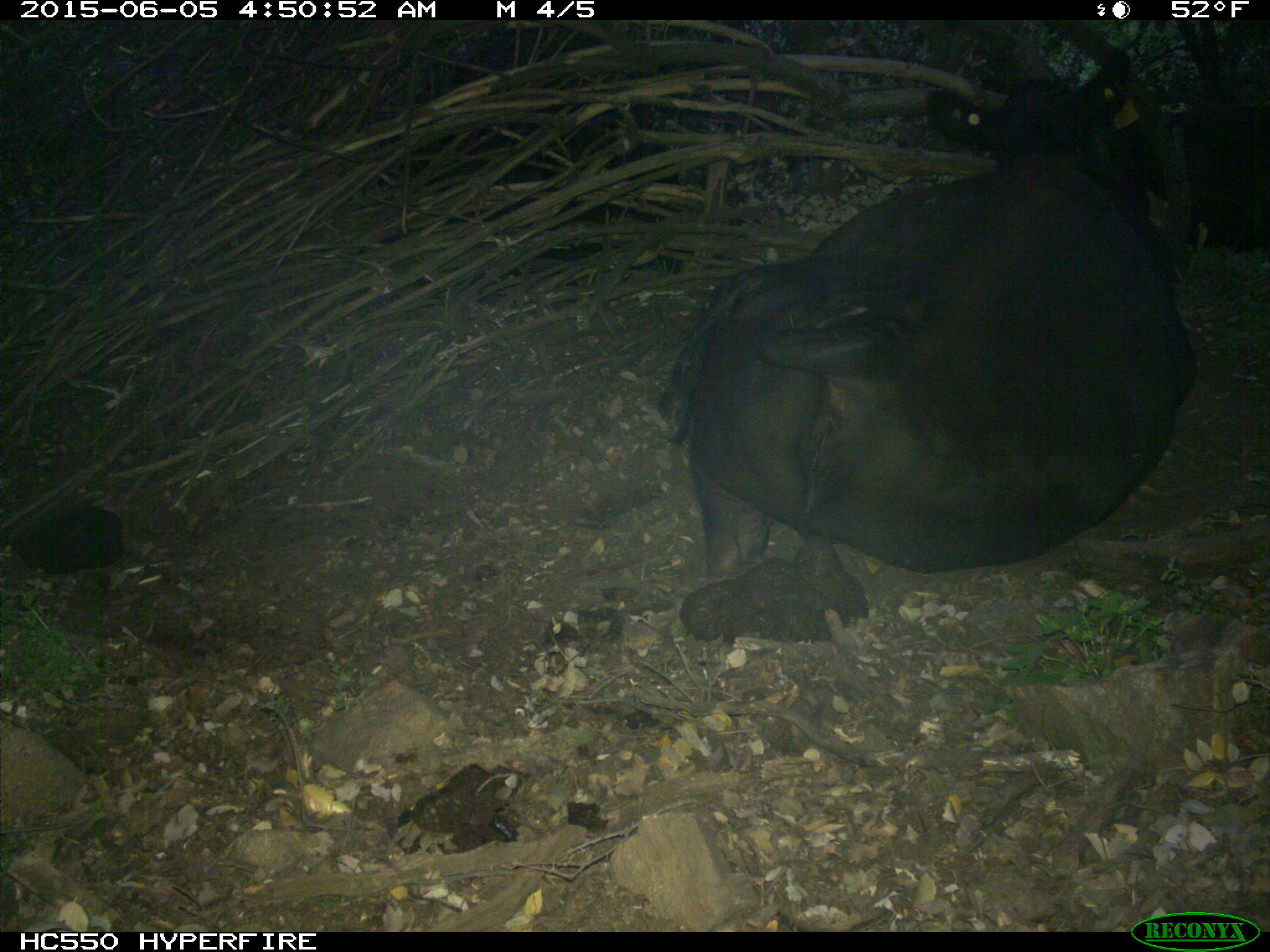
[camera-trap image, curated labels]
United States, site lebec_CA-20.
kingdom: Animalia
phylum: Chordata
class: Mammalia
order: Artiodactyla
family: Bovidae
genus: Bos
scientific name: Bos taurus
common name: domestic cow